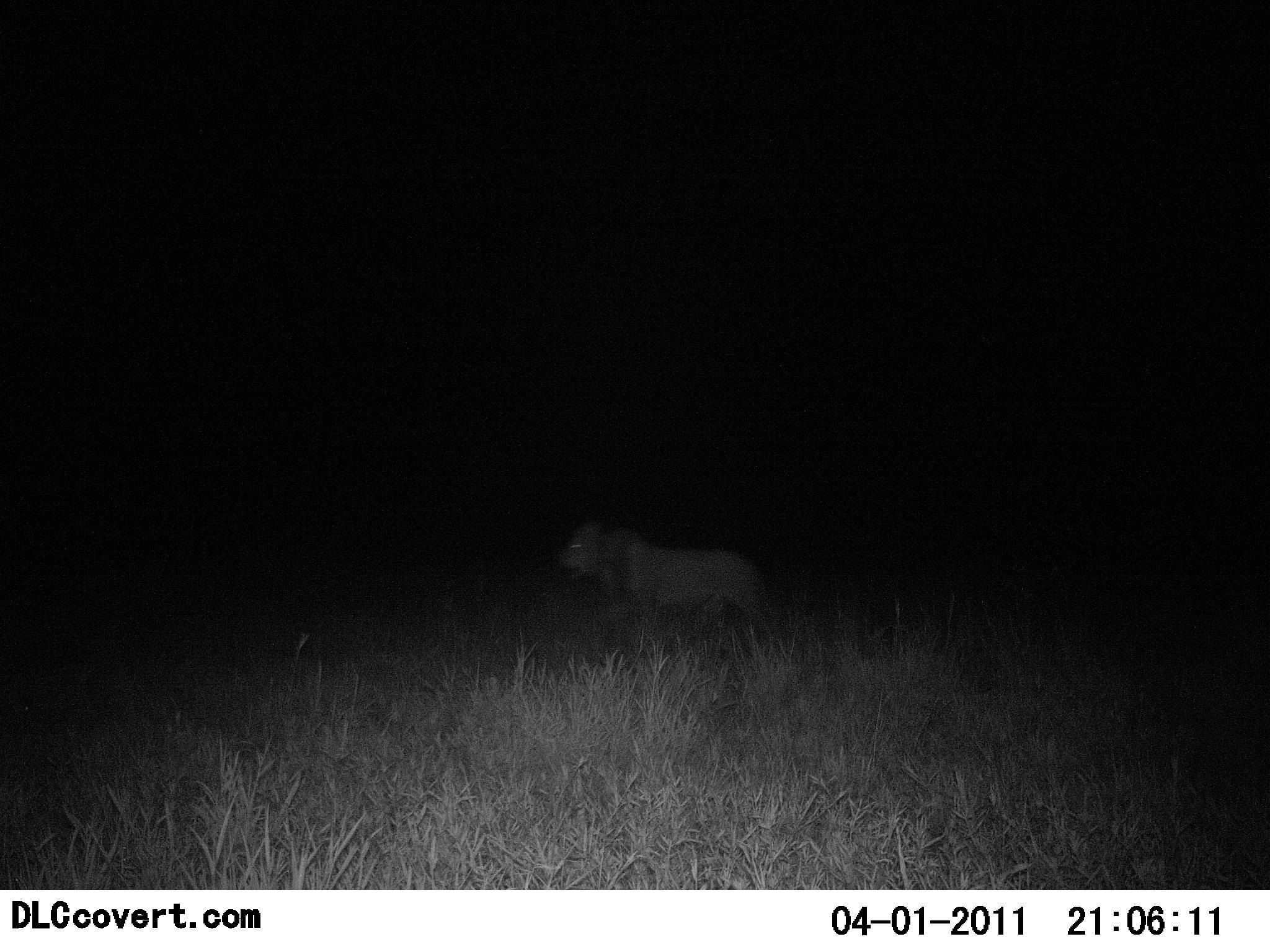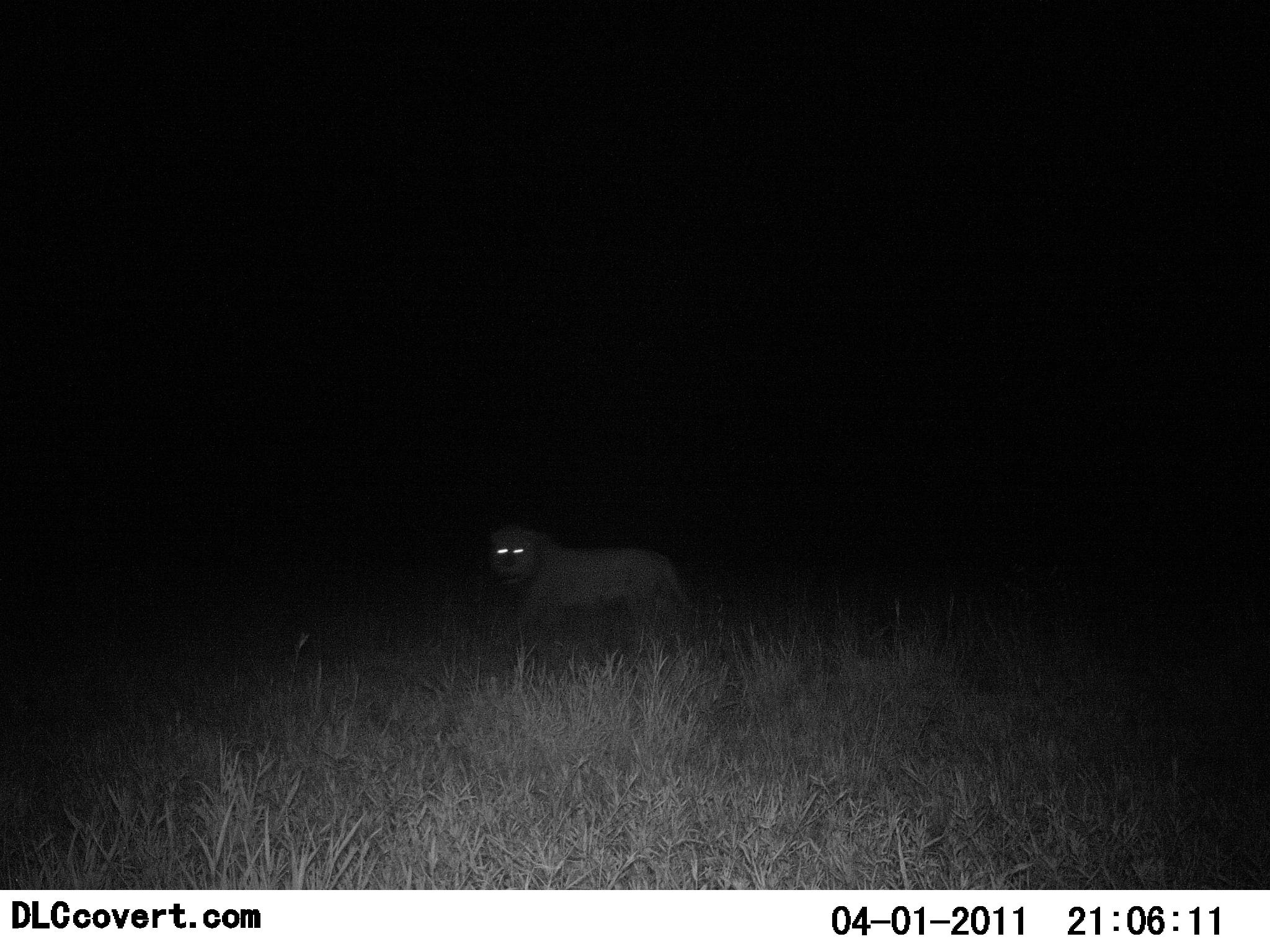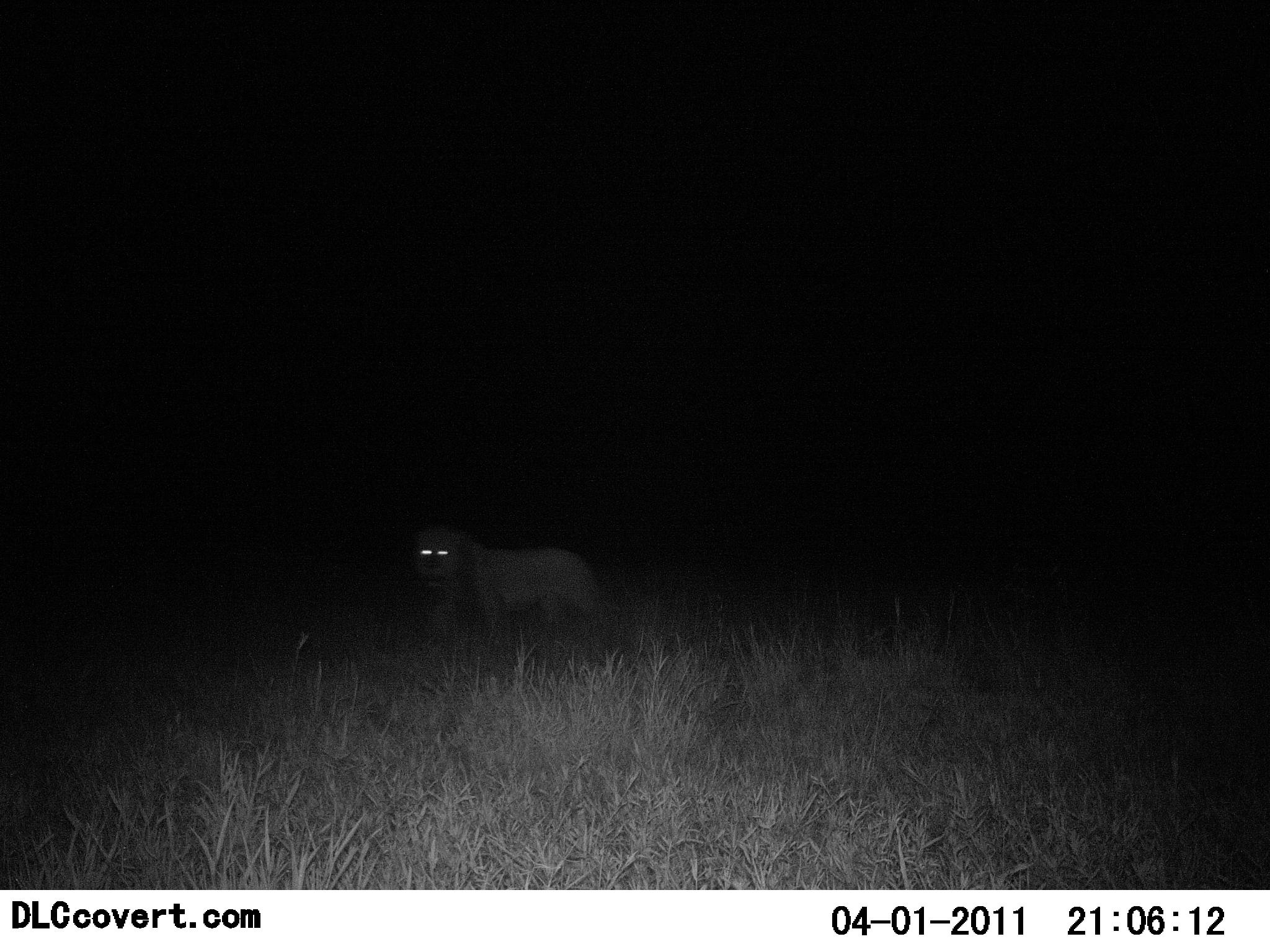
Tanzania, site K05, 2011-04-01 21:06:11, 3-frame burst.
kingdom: Animalia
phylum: Chordata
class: Mammalia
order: Carnivora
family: Felidae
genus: Panthera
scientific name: Panthera leo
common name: lion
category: lionmale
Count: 1.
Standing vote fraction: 9%.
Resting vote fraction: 0%.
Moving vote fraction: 100%.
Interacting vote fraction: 0%.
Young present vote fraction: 0%.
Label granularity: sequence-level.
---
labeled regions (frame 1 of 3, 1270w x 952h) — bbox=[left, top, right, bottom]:
animal: bbox=[552, 516, 777, 655]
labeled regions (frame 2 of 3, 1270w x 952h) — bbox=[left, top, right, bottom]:
animal: bbox=[482, 524, 698, 658]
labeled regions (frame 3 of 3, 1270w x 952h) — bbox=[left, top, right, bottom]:
animal: bbox=[405, 522, 613, 666]